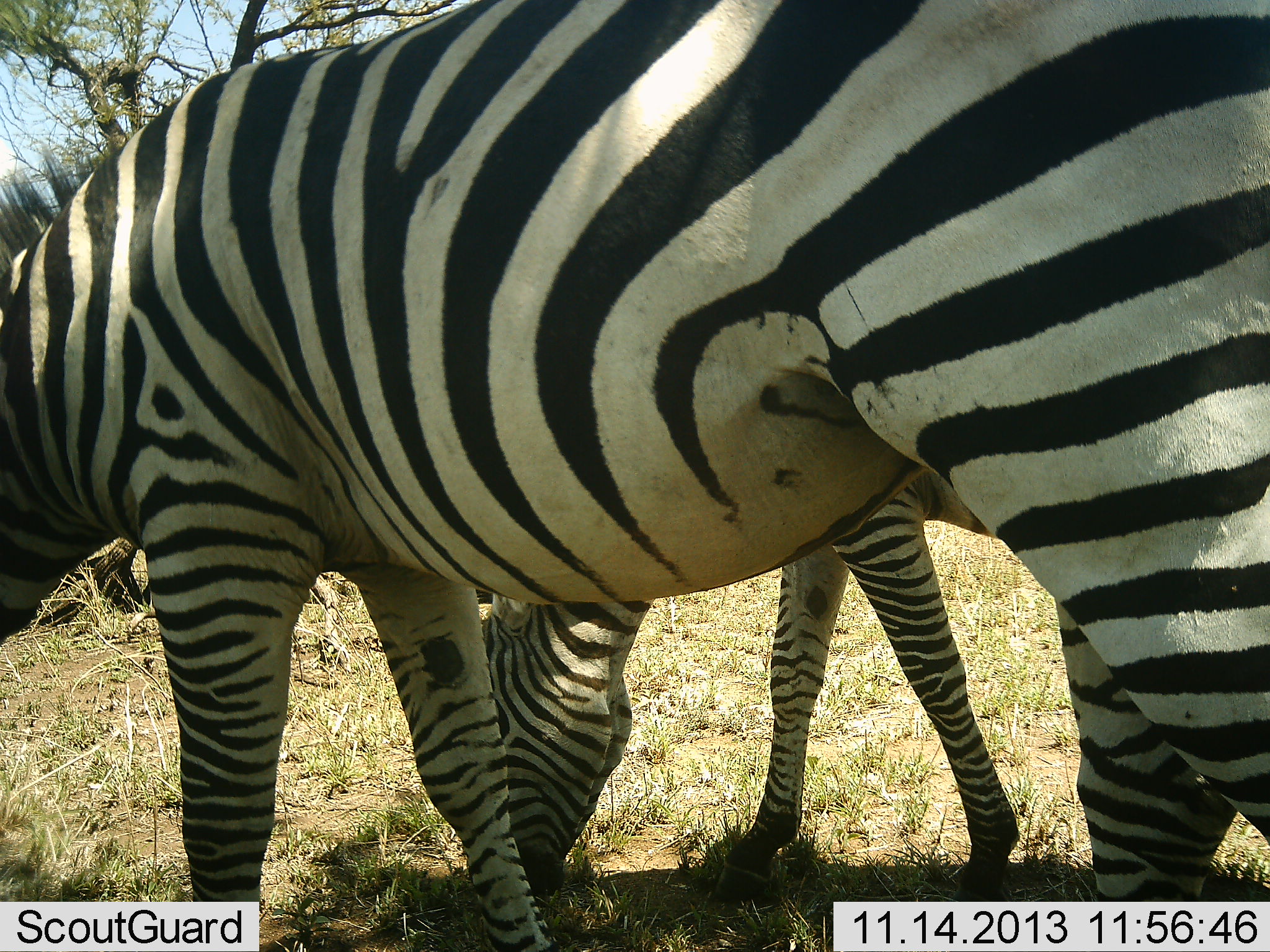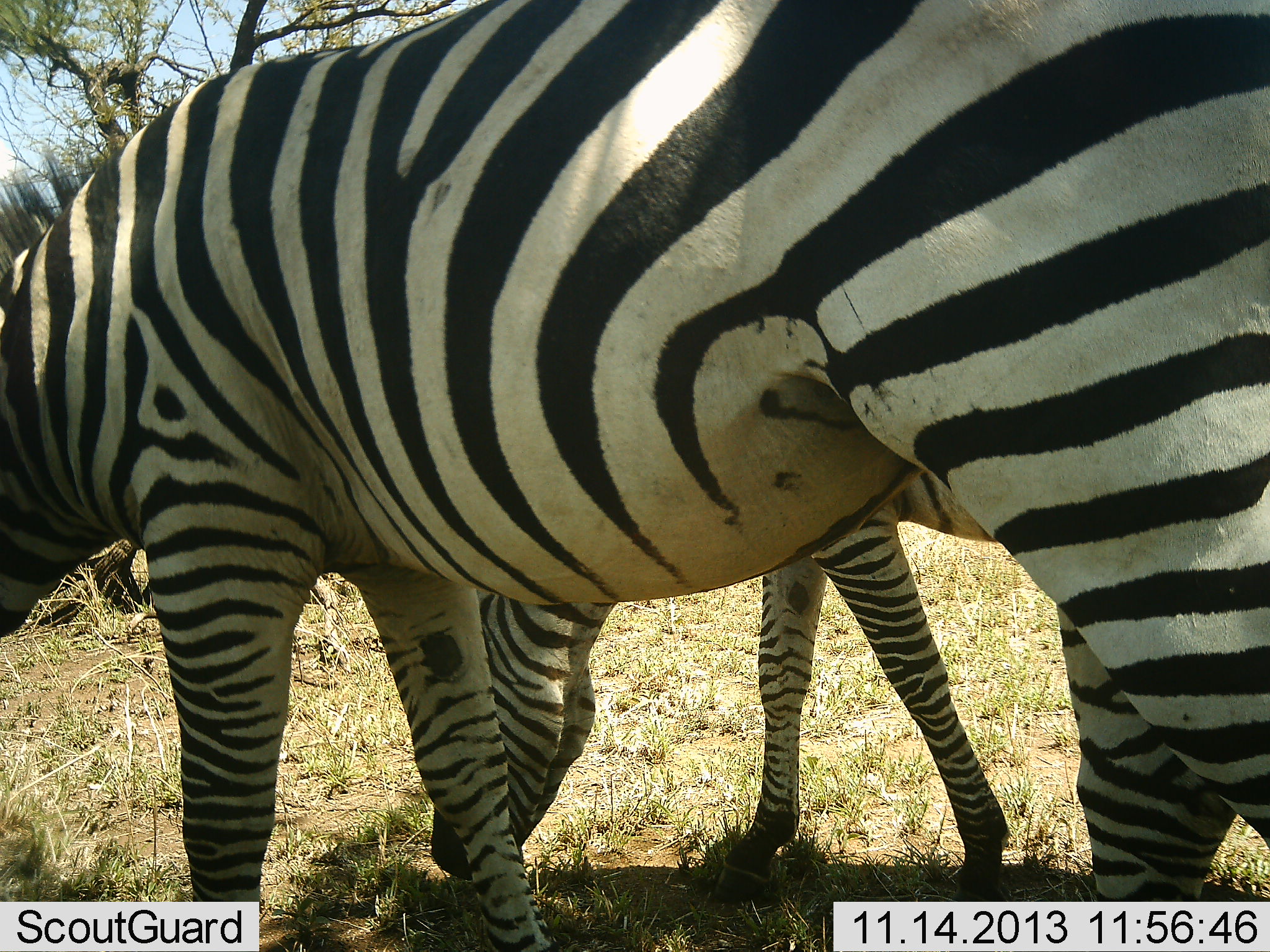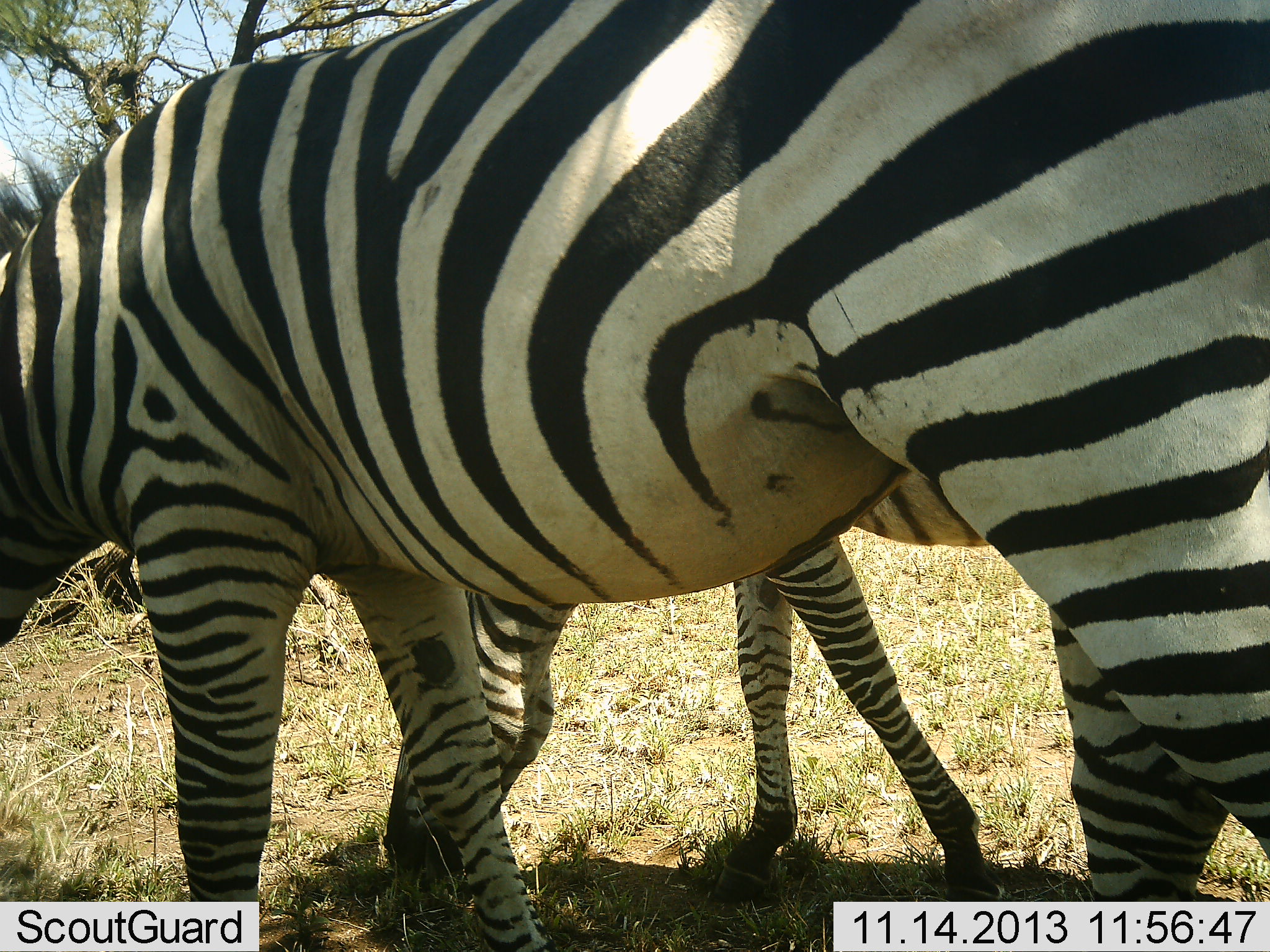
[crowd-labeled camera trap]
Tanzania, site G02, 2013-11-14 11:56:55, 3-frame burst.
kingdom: Animalia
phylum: Chordata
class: Mammalia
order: Perissodactyla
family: Equidae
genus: Equus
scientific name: Equus quagga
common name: plains zebra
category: zebra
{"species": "zebra (plains zebra) (Equus quagga)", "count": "2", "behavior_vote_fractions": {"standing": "10%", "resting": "0%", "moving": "0%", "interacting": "0%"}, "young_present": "0%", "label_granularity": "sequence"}